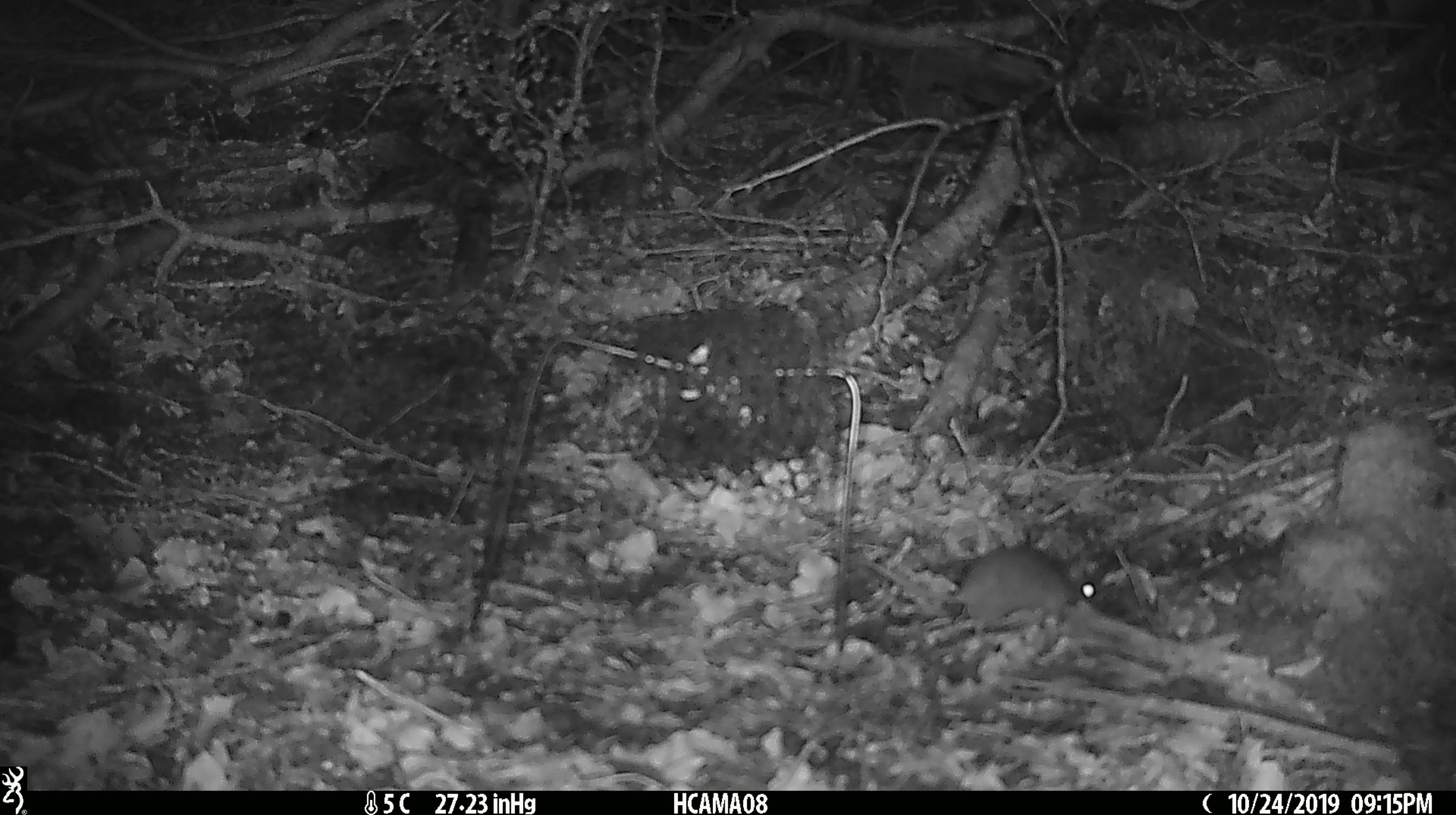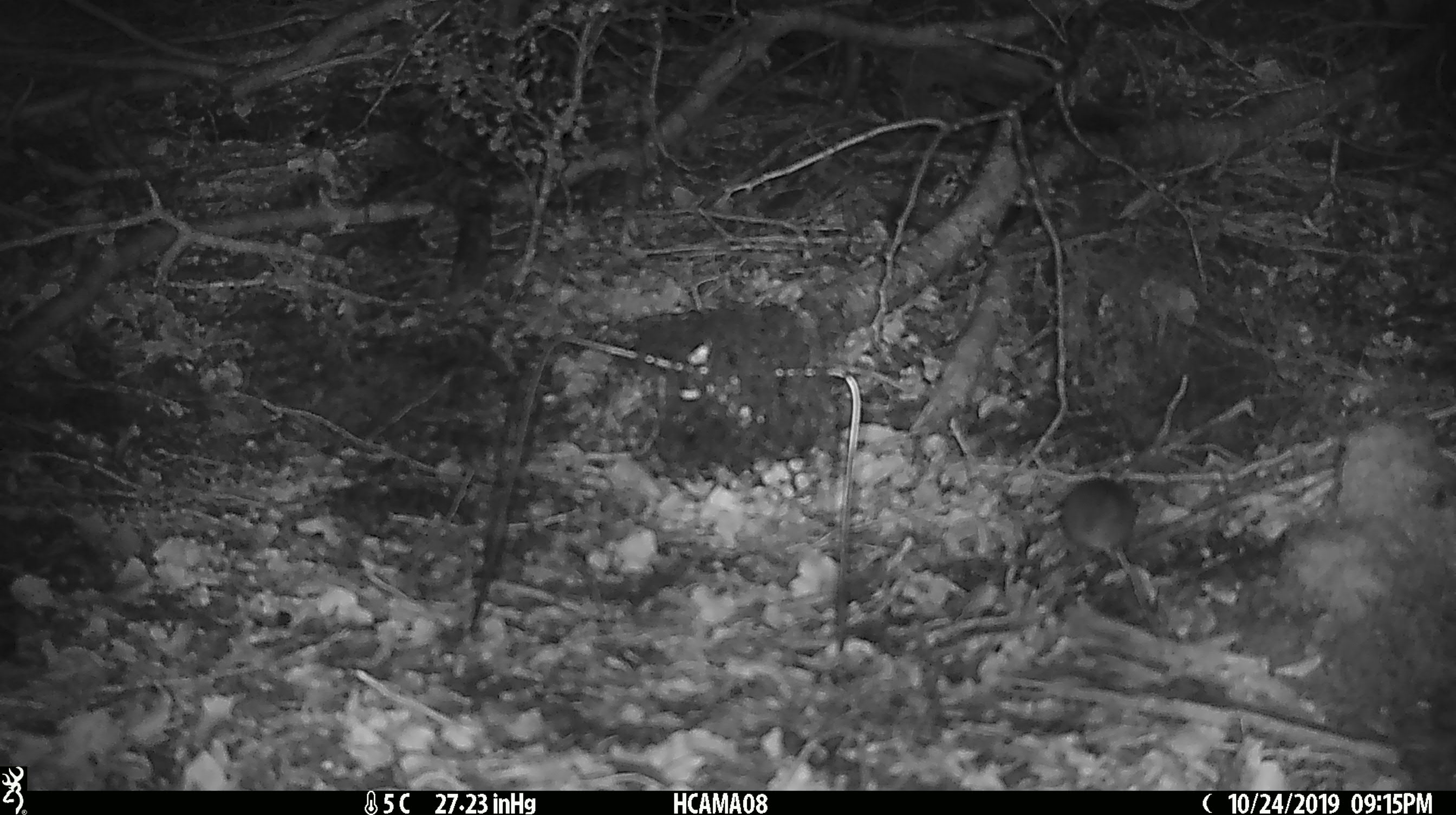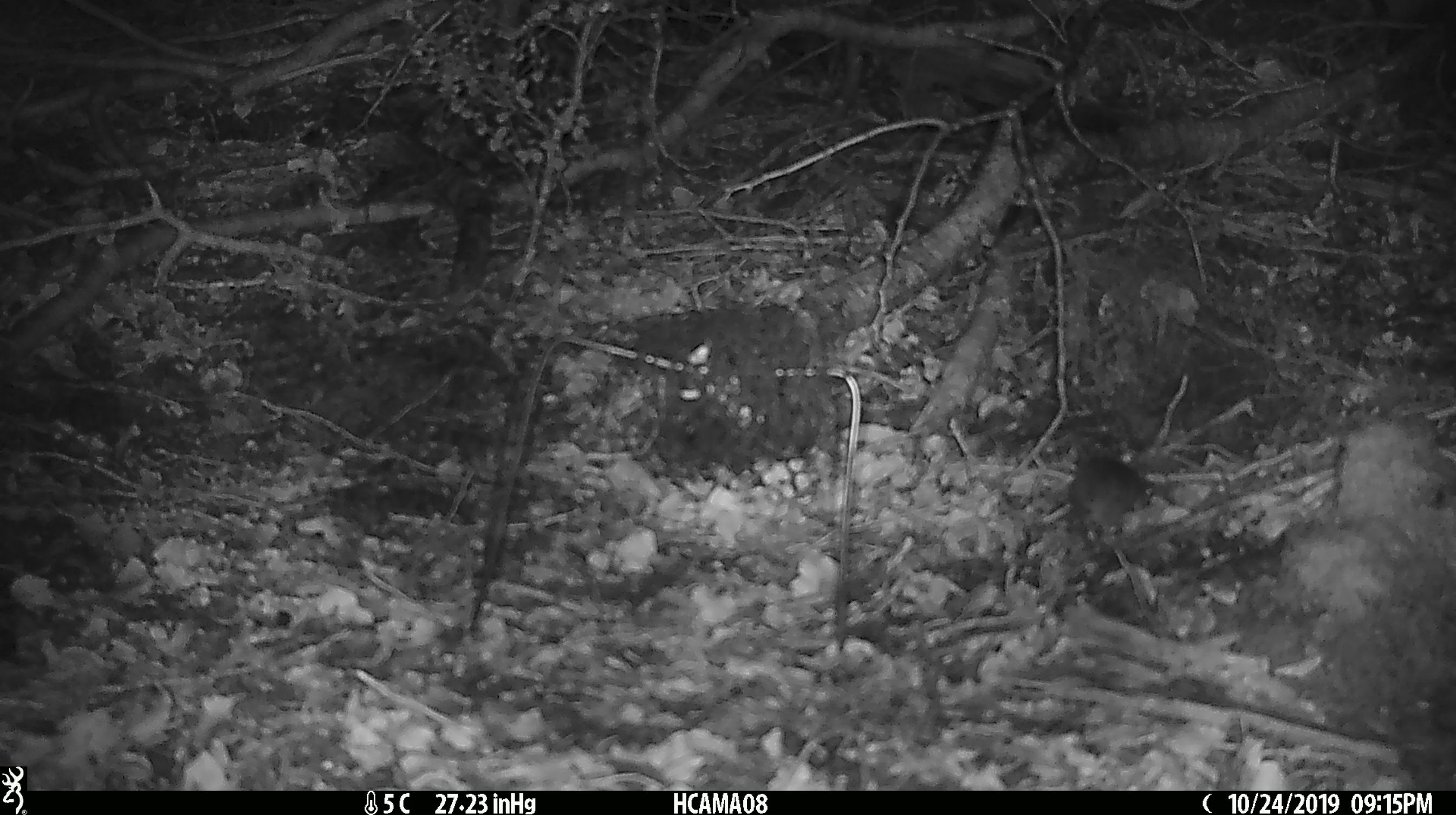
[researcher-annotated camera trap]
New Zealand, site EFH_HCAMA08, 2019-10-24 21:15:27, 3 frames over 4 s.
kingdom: Animalia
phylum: Chordata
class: Mammalia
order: Rodentia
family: Muridae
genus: Mus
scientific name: Mus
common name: mouse